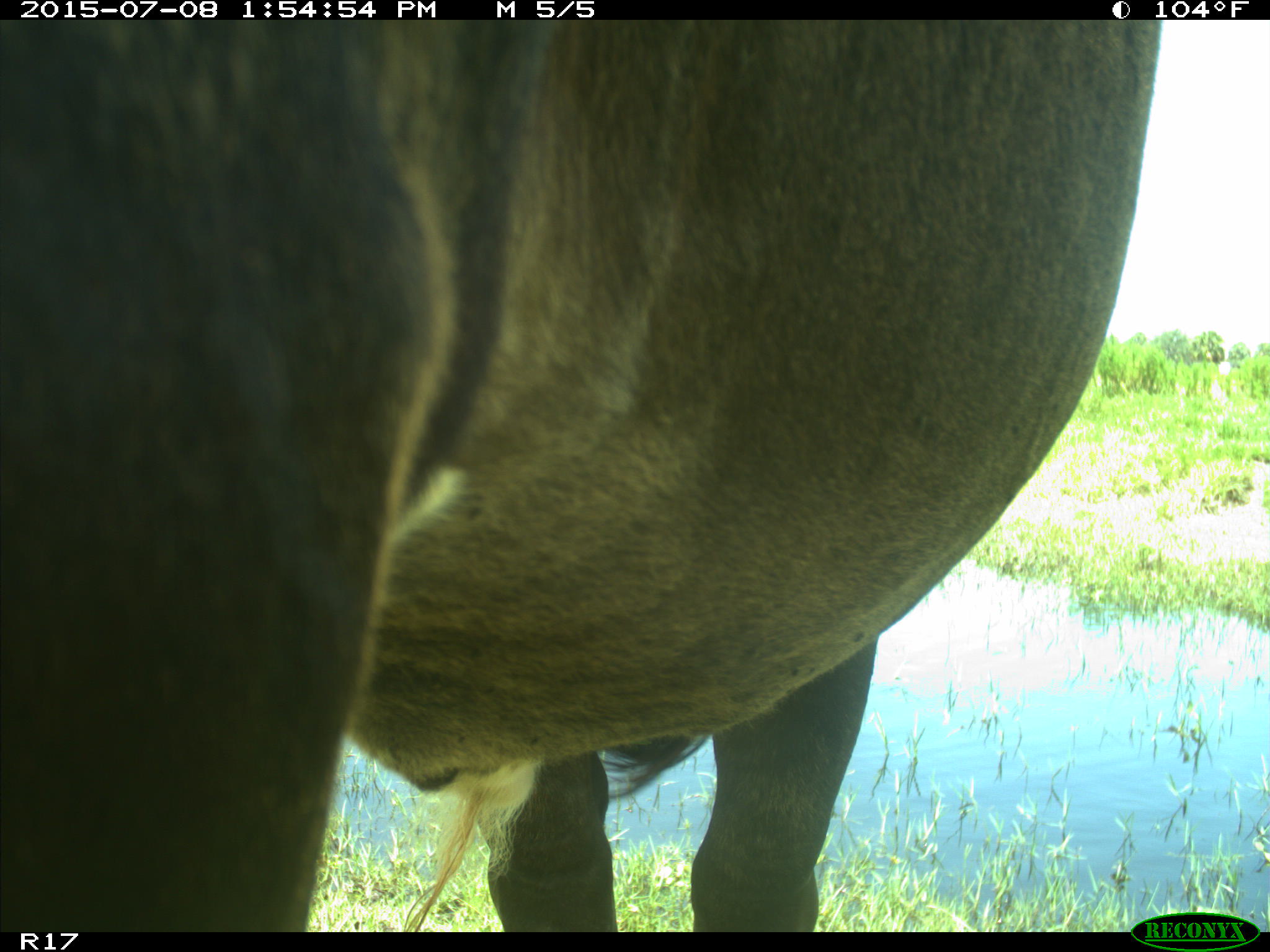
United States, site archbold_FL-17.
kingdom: Animalia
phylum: Chordata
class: Mammalia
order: Artiodactyla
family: Bovidae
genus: Bos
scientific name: Bos taurus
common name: domestic cow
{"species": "Bos taurus (domestic cow)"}